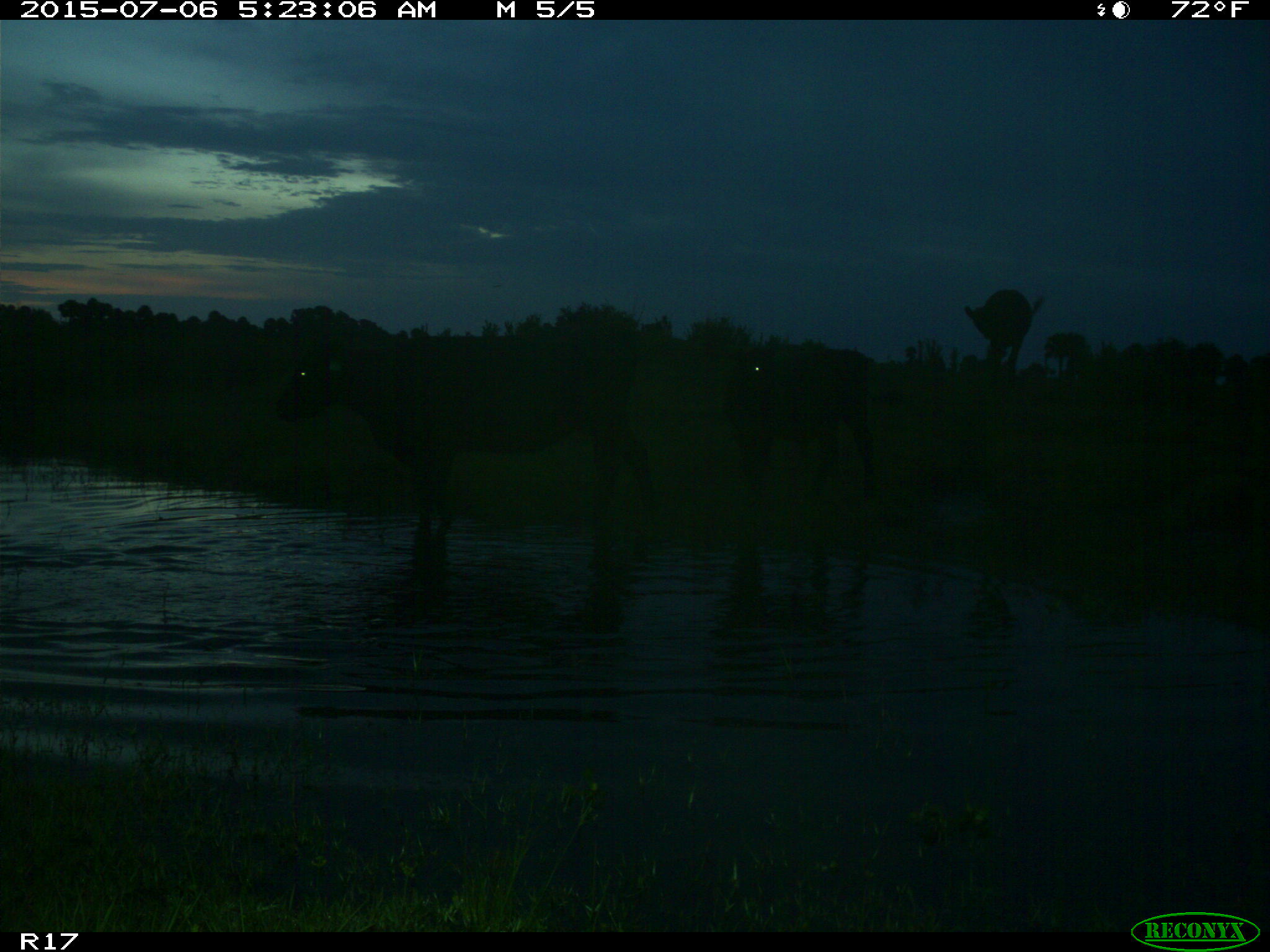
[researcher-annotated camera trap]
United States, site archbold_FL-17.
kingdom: Animalia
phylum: Chordata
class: Mammalia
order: Artiodactyla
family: Bovidae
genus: Bos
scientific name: Bos taurus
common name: domestic cow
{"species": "Bos taurus (domestic cow)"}